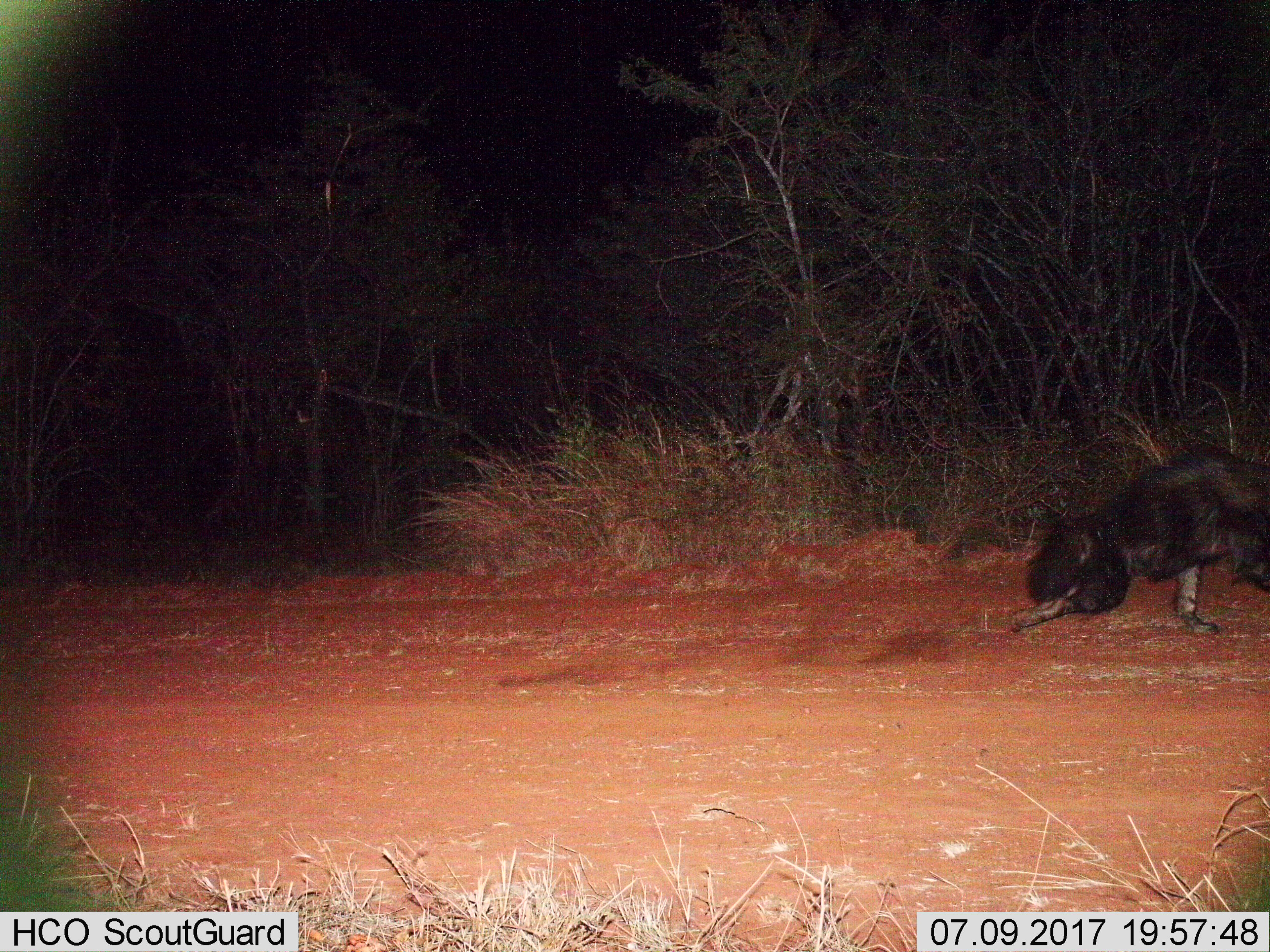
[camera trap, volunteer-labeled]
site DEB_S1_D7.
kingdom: Animalia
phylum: Chordata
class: Mammalia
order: Carnivora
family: Hyaenidae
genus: Parahyaena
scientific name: Parahyaena brunnea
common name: brown hyena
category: hyenabrown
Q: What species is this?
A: Hyenabrown (brown hyena) (Parahyaena brunnea).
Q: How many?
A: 1.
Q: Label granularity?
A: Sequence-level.